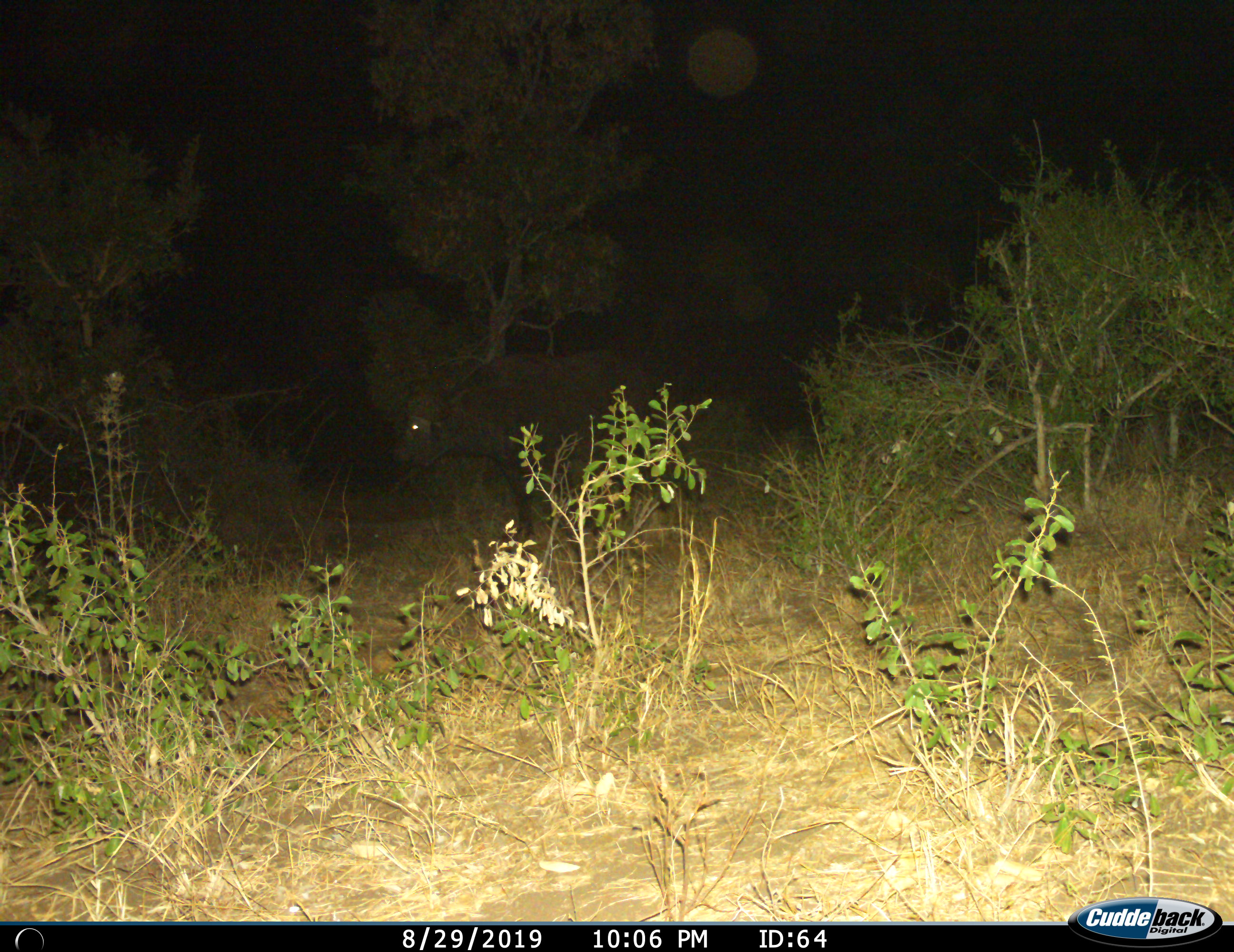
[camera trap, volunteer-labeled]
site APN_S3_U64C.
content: unidentified animal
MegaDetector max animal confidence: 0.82